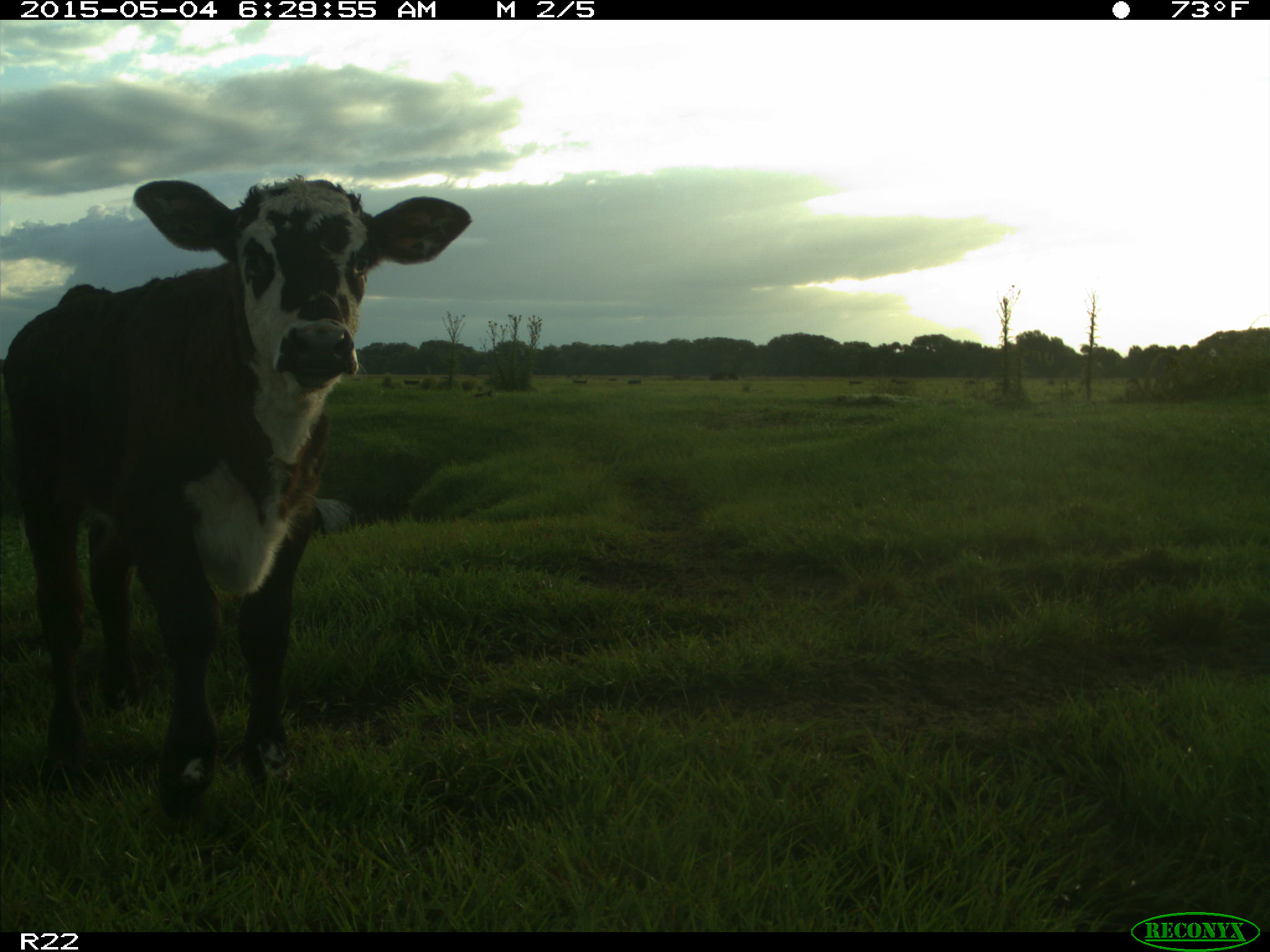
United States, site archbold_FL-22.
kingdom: Animalia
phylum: Chordata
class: Mammalia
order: Artiodactyla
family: Bovidae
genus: Bos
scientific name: Bos taurus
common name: domestic cow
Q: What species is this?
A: Bos taurus (domestic cow).